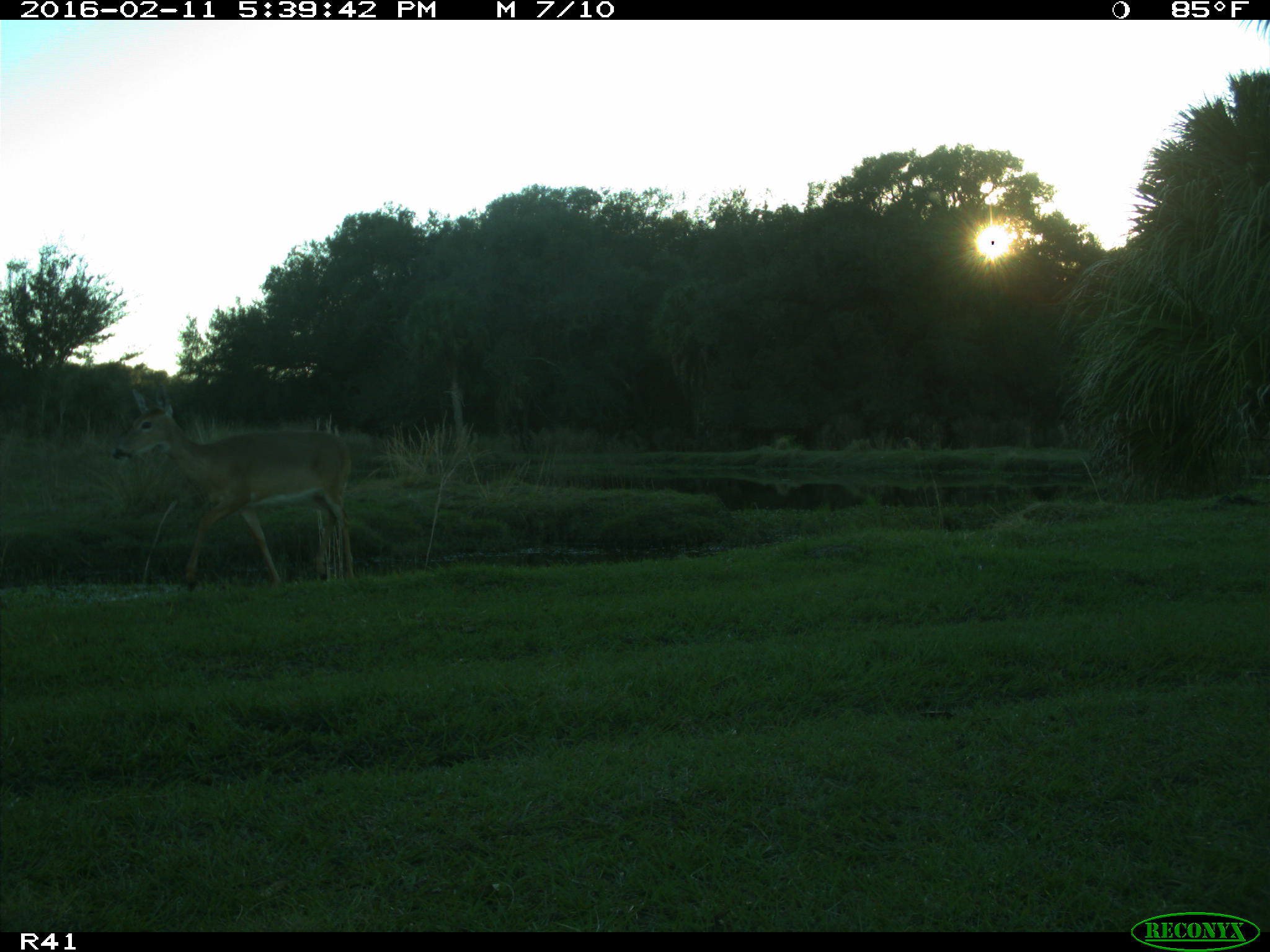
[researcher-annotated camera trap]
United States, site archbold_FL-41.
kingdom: Animalia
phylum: Chordata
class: Mammalia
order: Artiodactyla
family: Cervidae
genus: Odocoileus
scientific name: Odocoileus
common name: deer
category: unidentified deer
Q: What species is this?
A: Unidentified deer (deer) (Odocoileus).